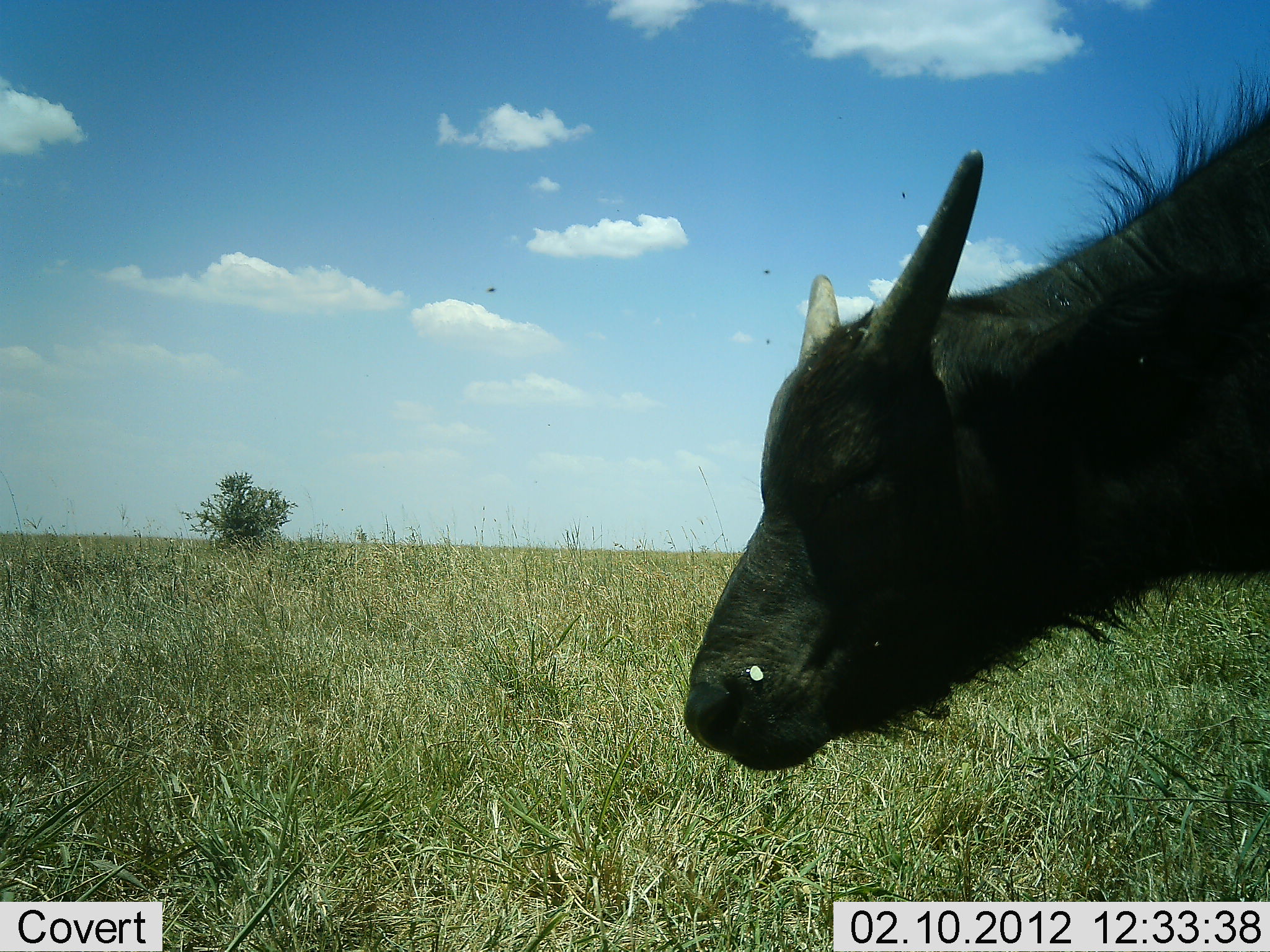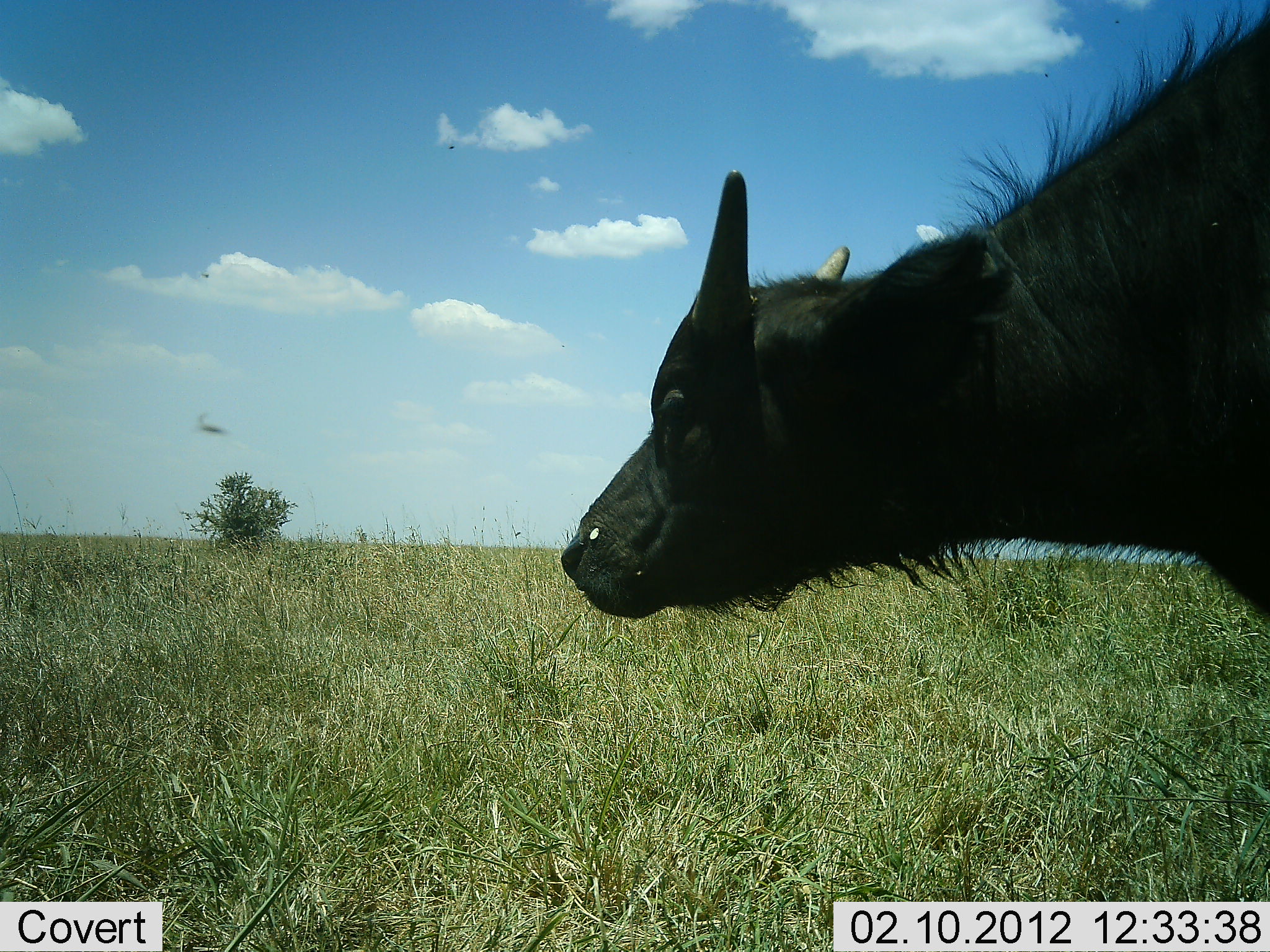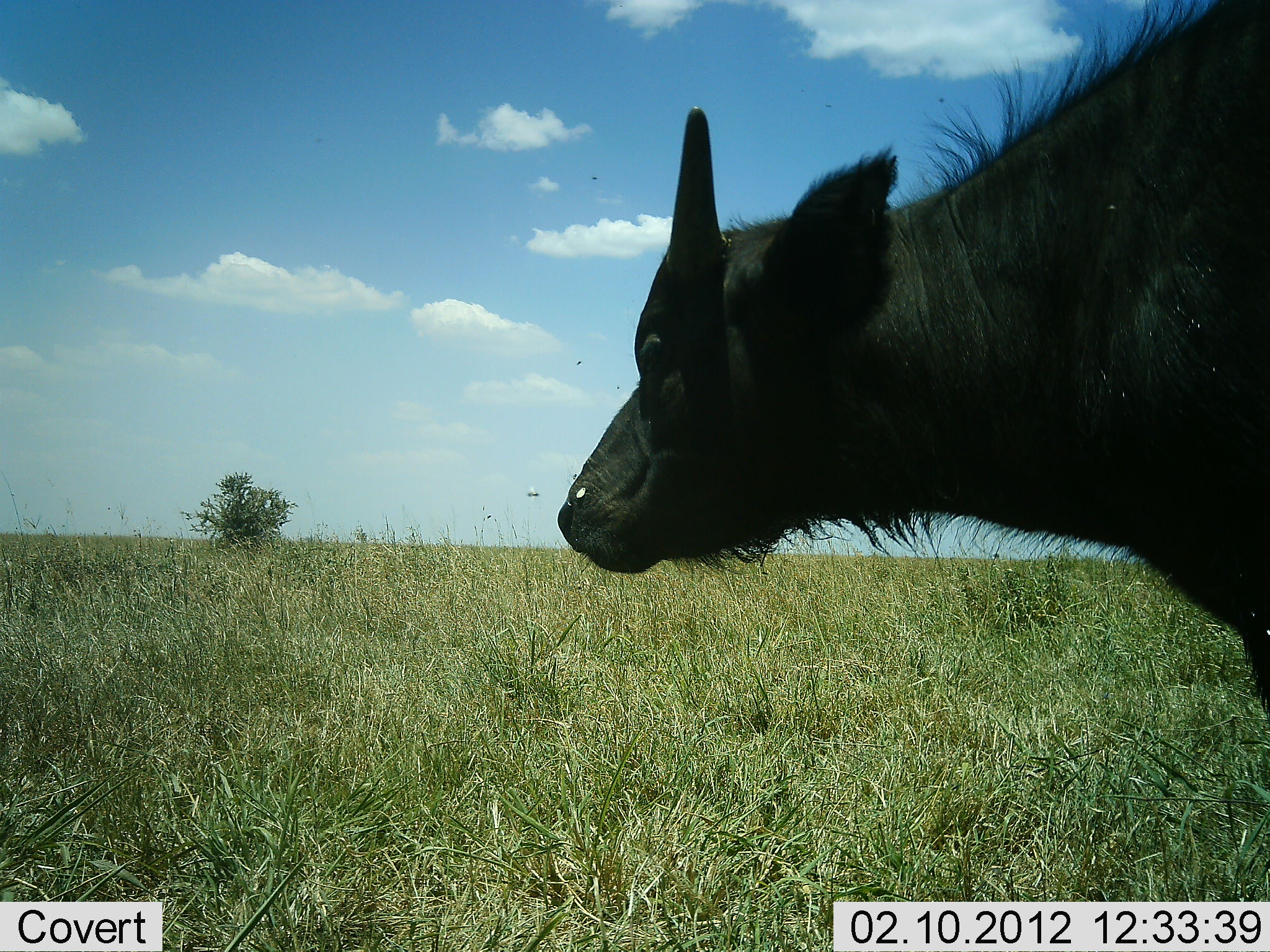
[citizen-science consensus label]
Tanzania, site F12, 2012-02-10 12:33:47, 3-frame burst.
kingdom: Animalia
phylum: Chordata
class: Mammalia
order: Artiodactyla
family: Bovidae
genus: Syncerus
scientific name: Syncerus caffer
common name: cape buffalo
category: buffalo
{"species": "buffalo (cape buffalo) (Syncerus caffer)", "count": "1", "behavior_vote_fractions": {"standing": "88%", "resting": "0%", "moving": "8%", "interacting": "0%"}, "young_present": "40%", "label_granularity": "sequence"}